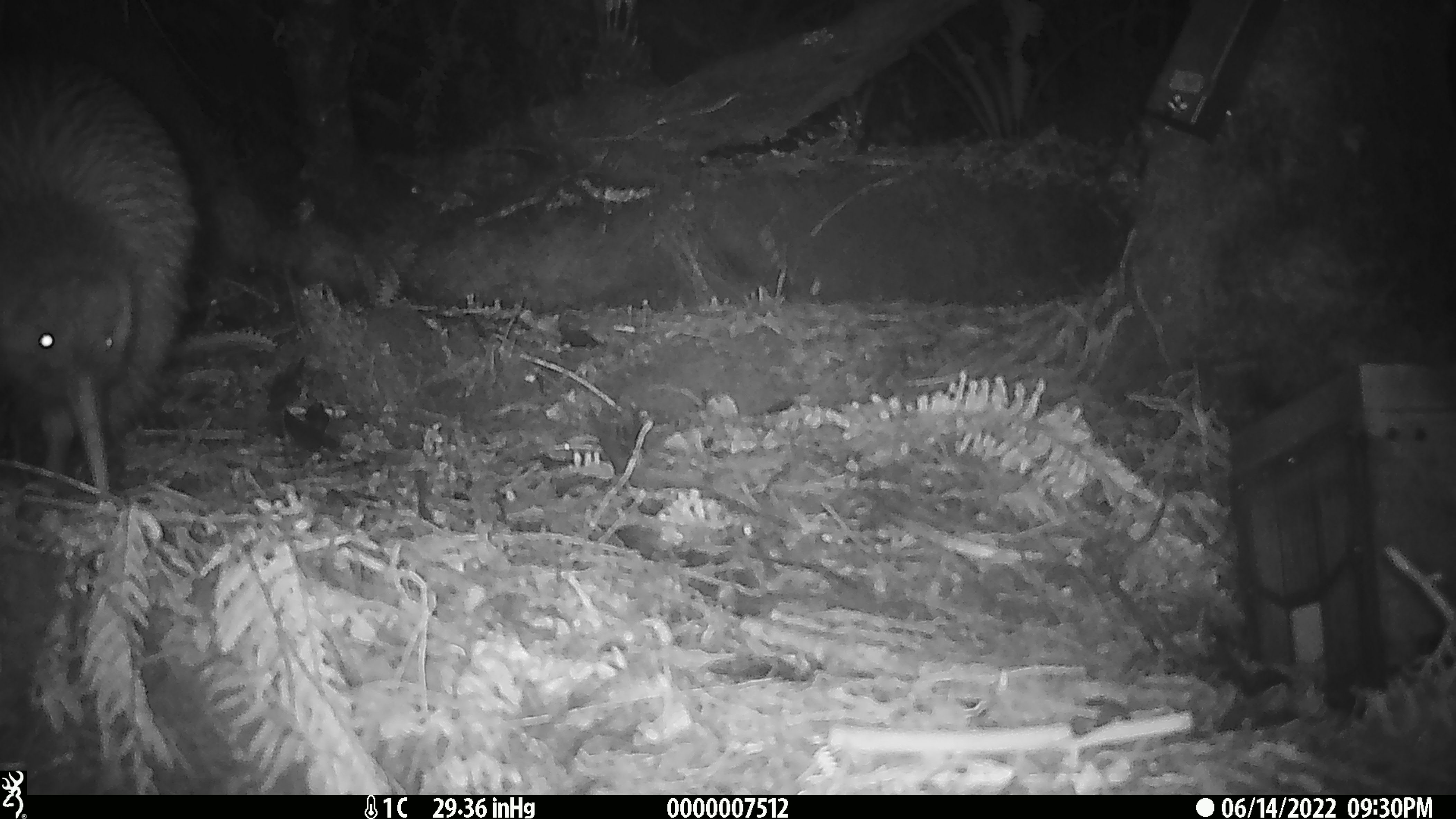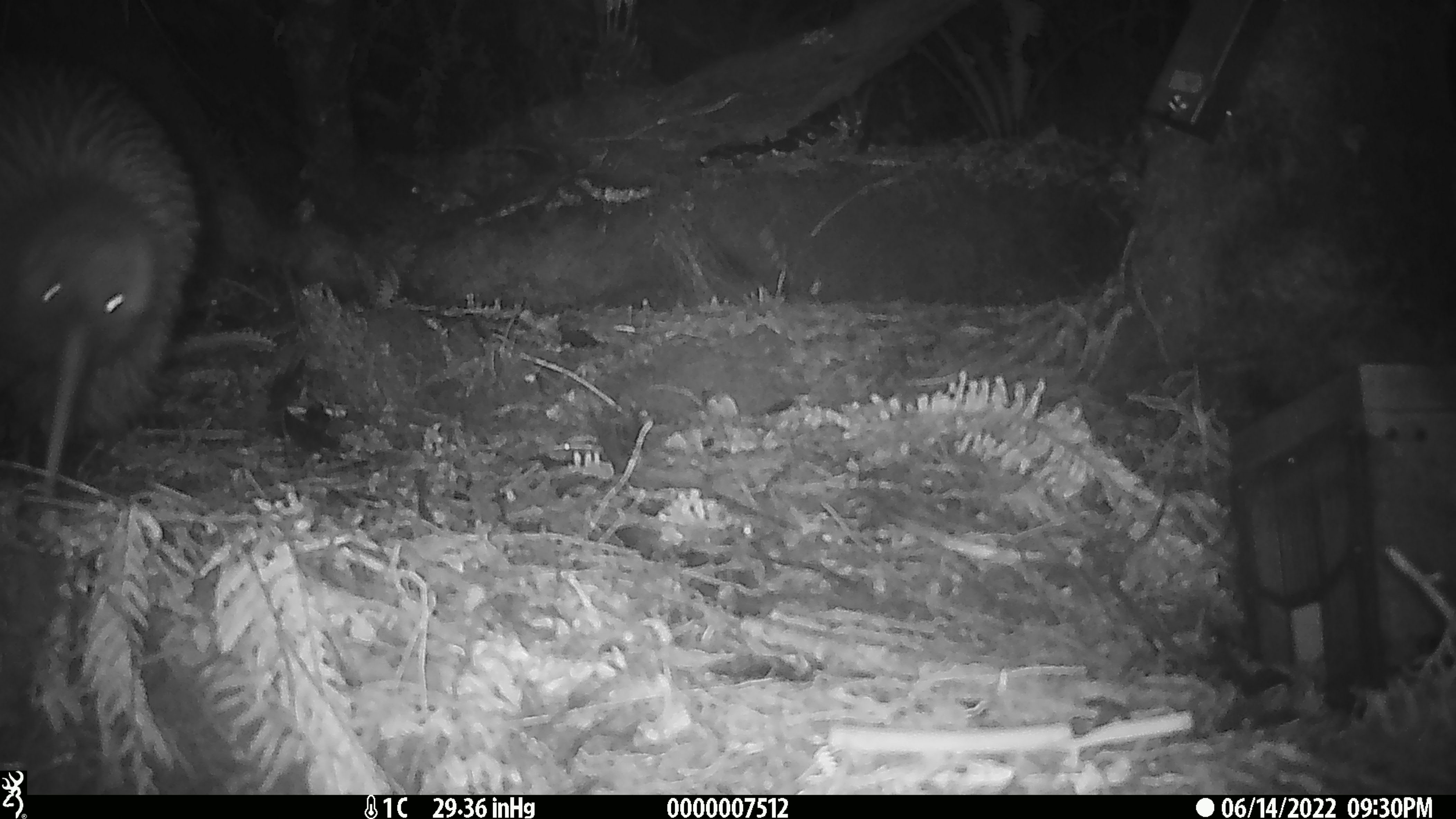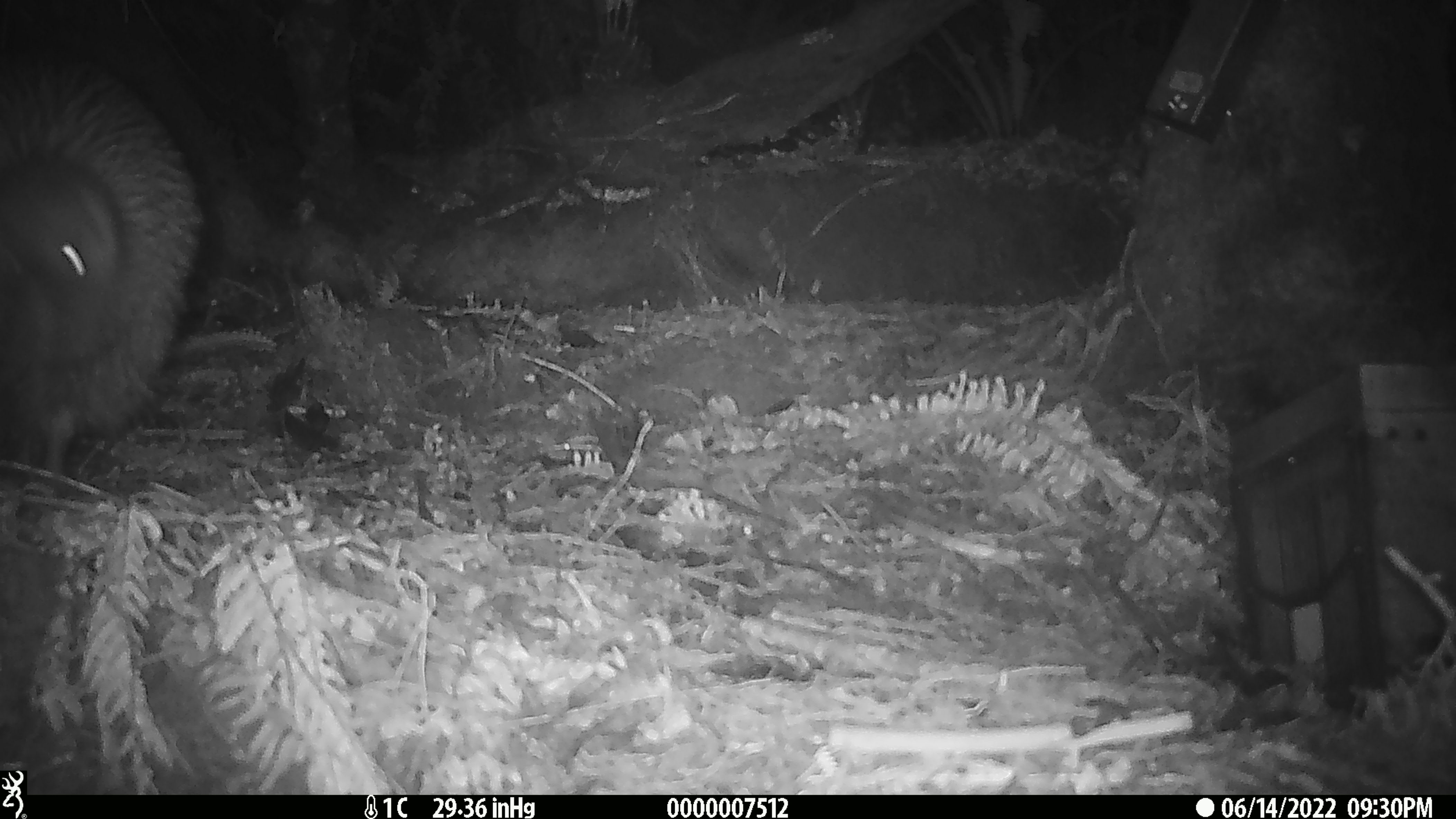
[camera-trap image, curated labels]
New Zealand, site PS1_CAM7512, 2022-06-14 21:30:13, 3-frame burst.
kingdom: Animalia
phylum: Chordata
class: Aves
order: Apterygiformes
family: Apterygidae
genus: Apteryx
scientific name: Apteryx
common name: kiwi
Kiwi (Apteryx).